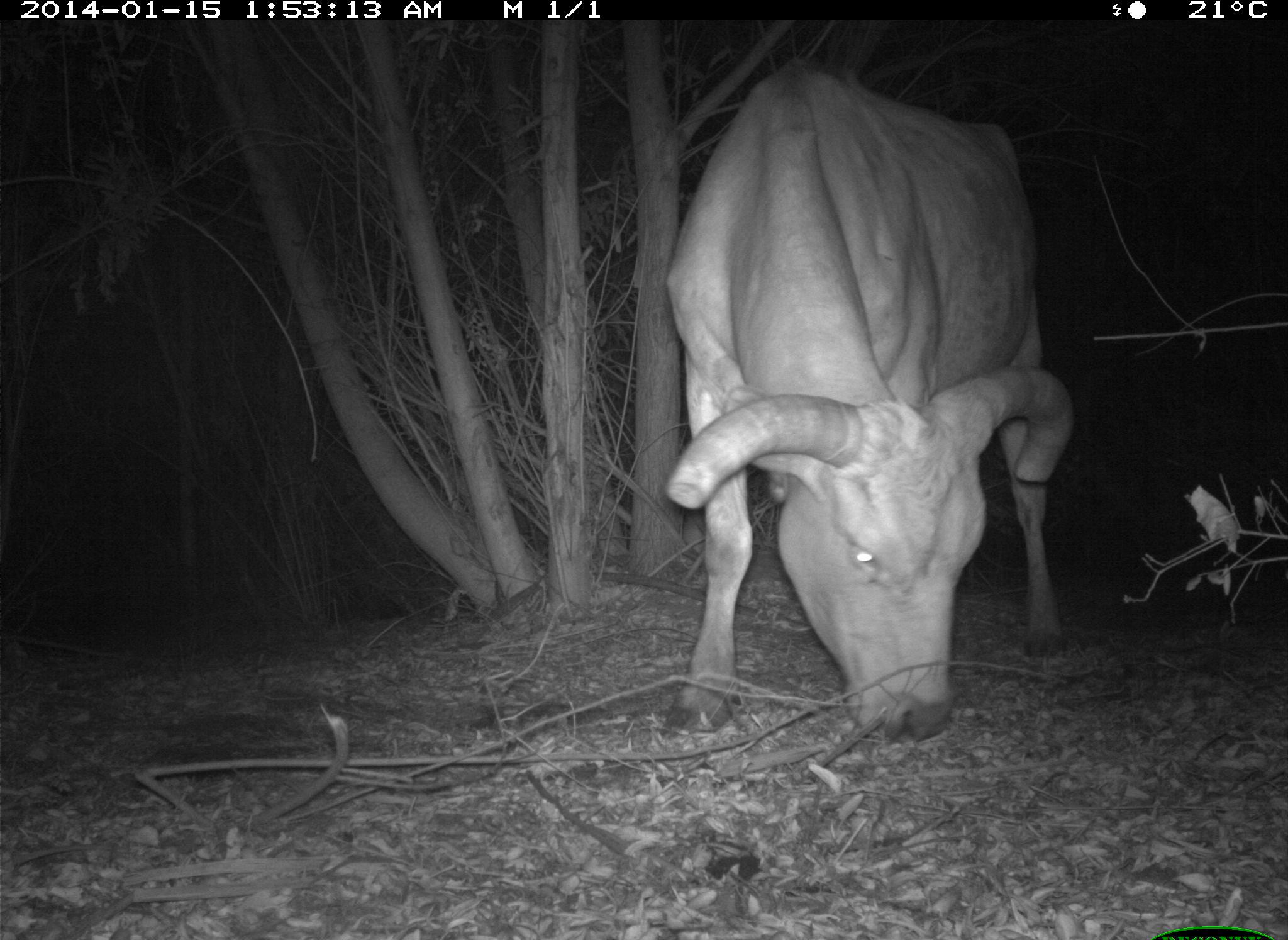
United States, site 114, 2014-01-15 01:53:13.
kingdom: Animalia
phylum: Chordata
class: Mammalia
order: Artiodactyla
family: Bovidae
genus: Bos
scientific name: Bos taurus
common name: cow